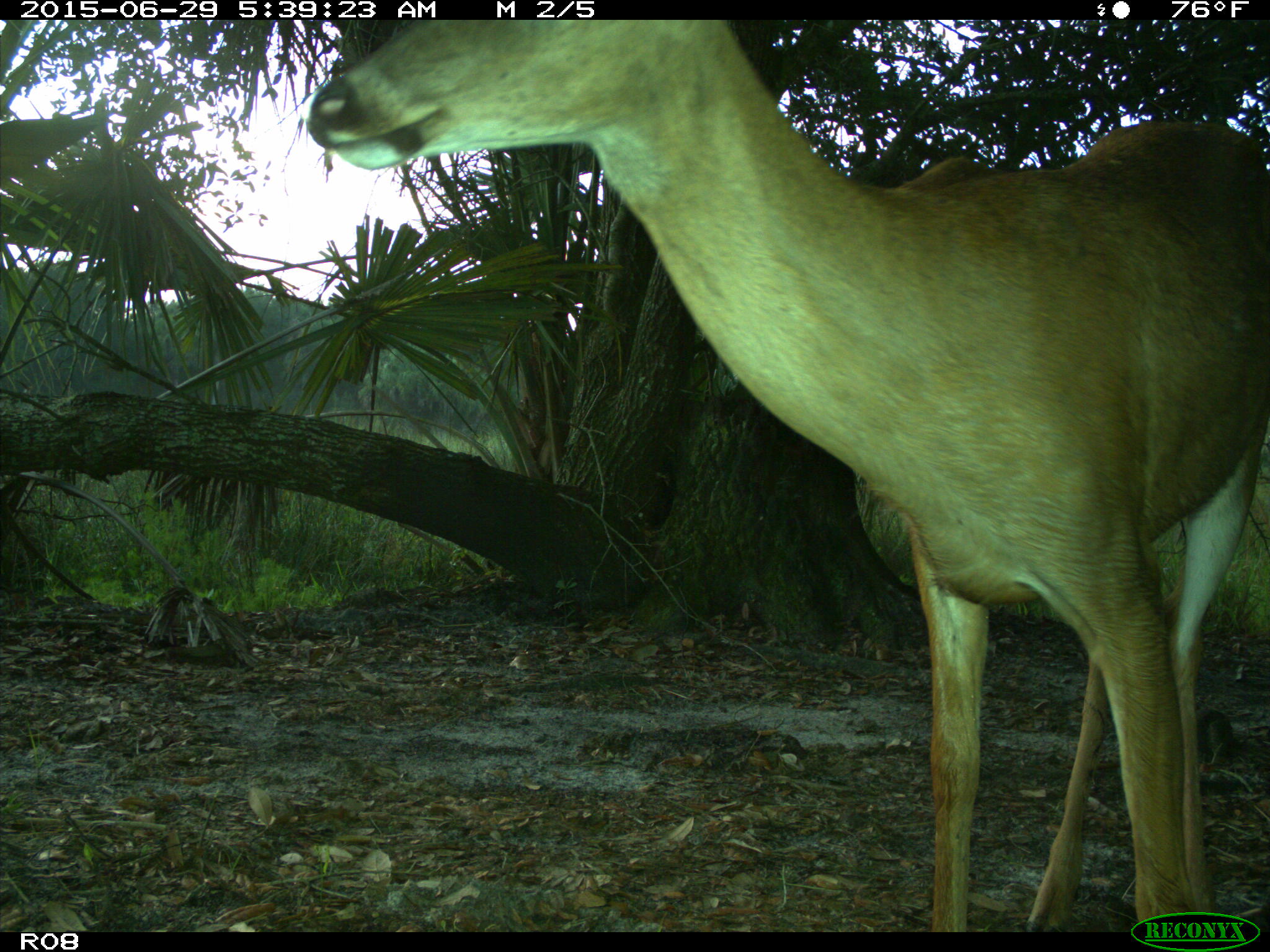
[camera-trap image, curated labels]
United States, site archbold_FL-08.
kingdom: Animalia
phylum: Chordata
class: Mammalia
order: Artiodactyla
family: Cervidae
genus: Odocoileus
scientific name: Odocoileus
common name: deer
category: unidentified deer